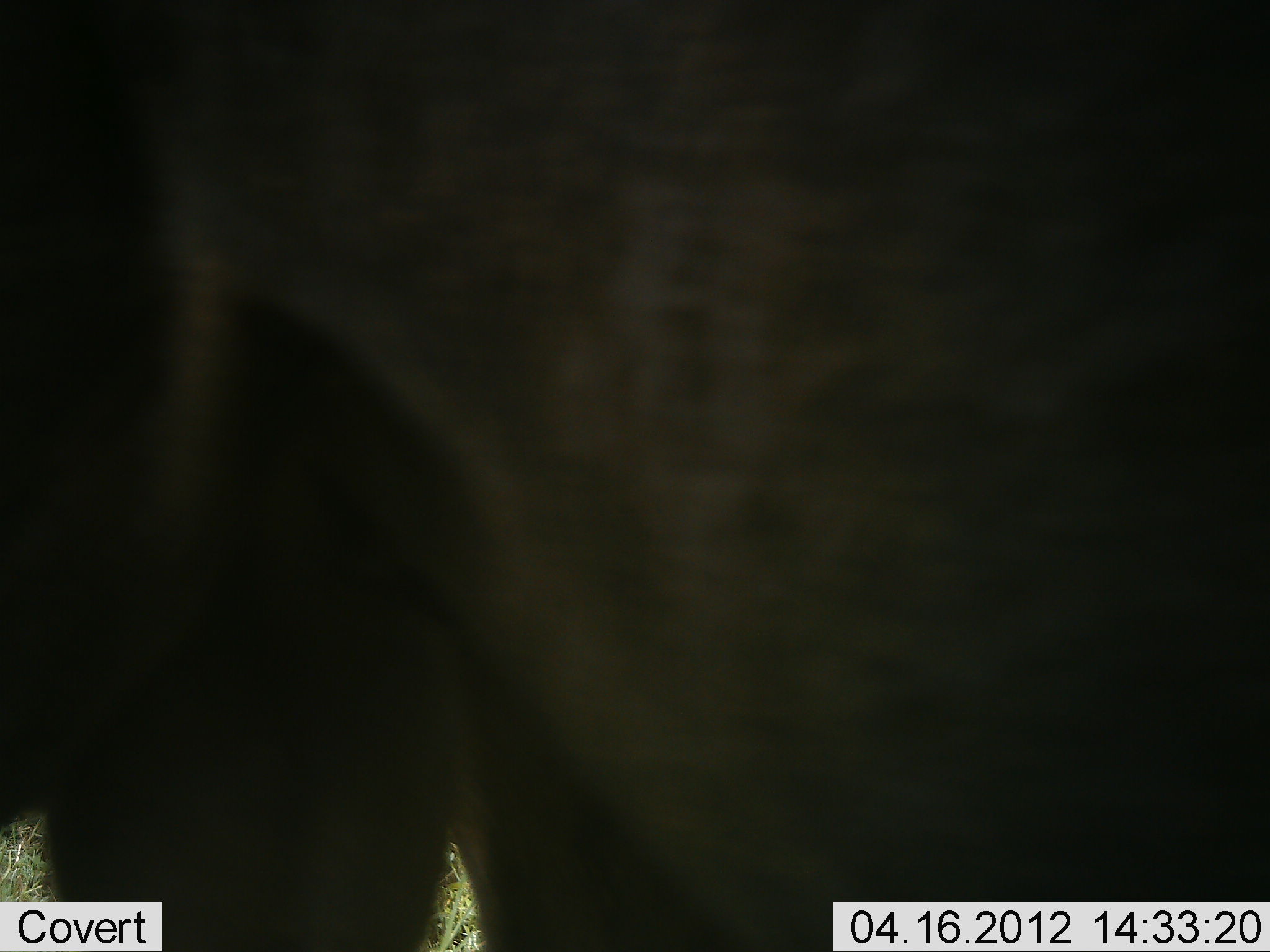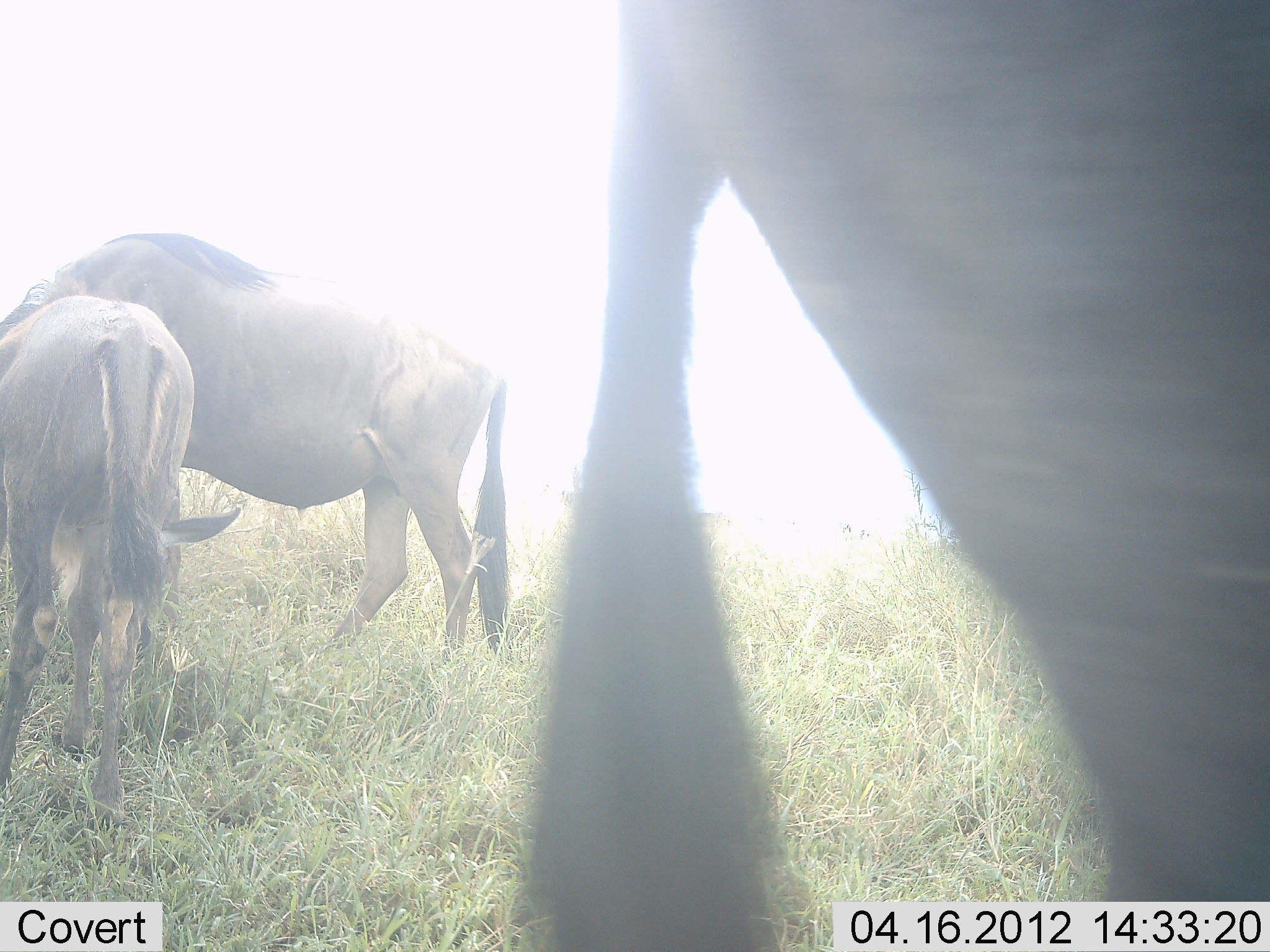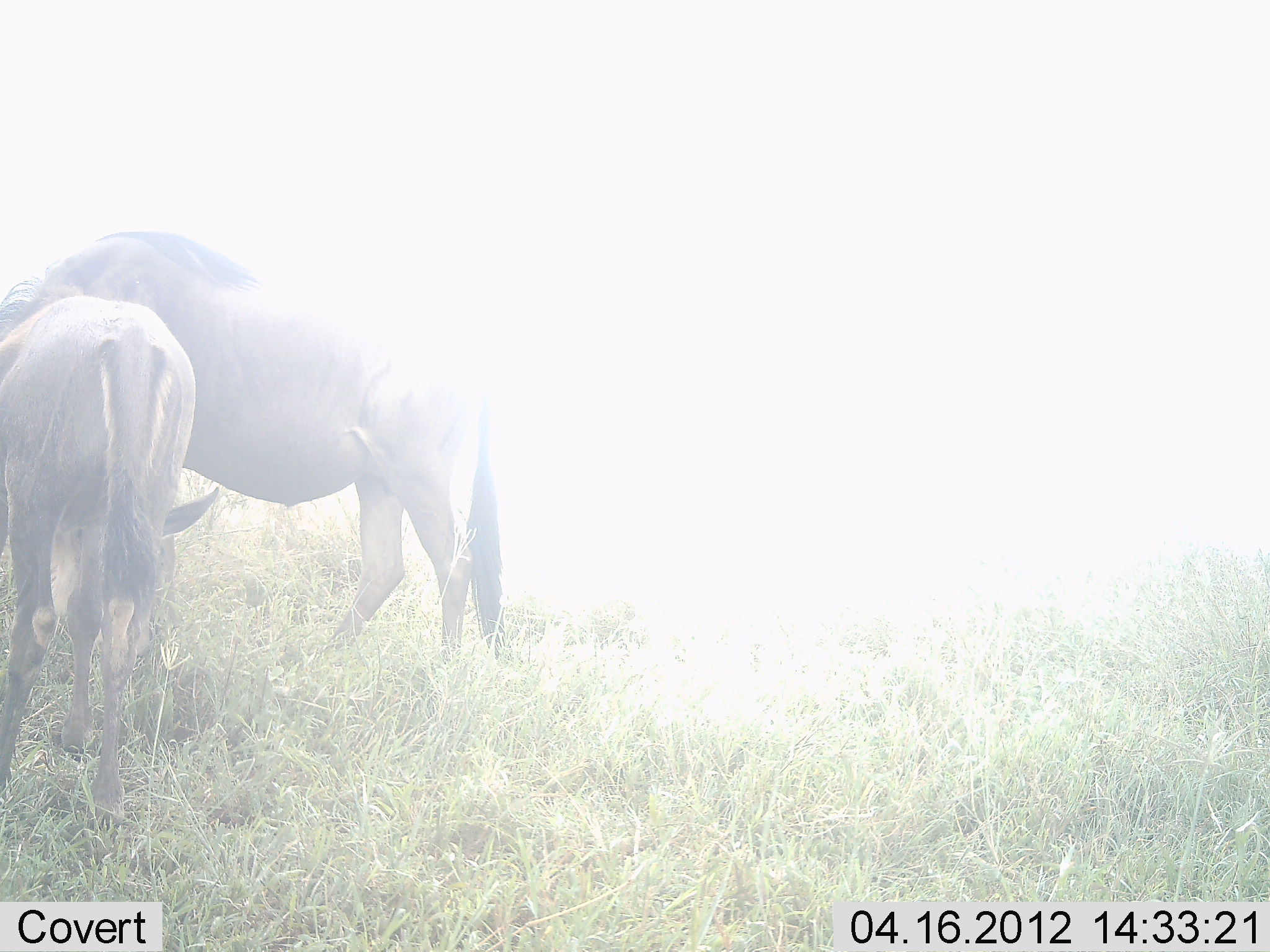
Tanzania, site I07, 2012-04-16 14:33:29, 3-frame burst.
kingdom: Animalia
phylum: Chordata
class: Mammalia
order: Artiodactyla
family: Bovidae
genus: Connochaetes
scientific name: Connochaetes taurinus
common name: blue wildebeest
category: wildebeest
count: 3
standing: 53%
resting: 0%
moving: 32%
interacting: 5%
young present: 5%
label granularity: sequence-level